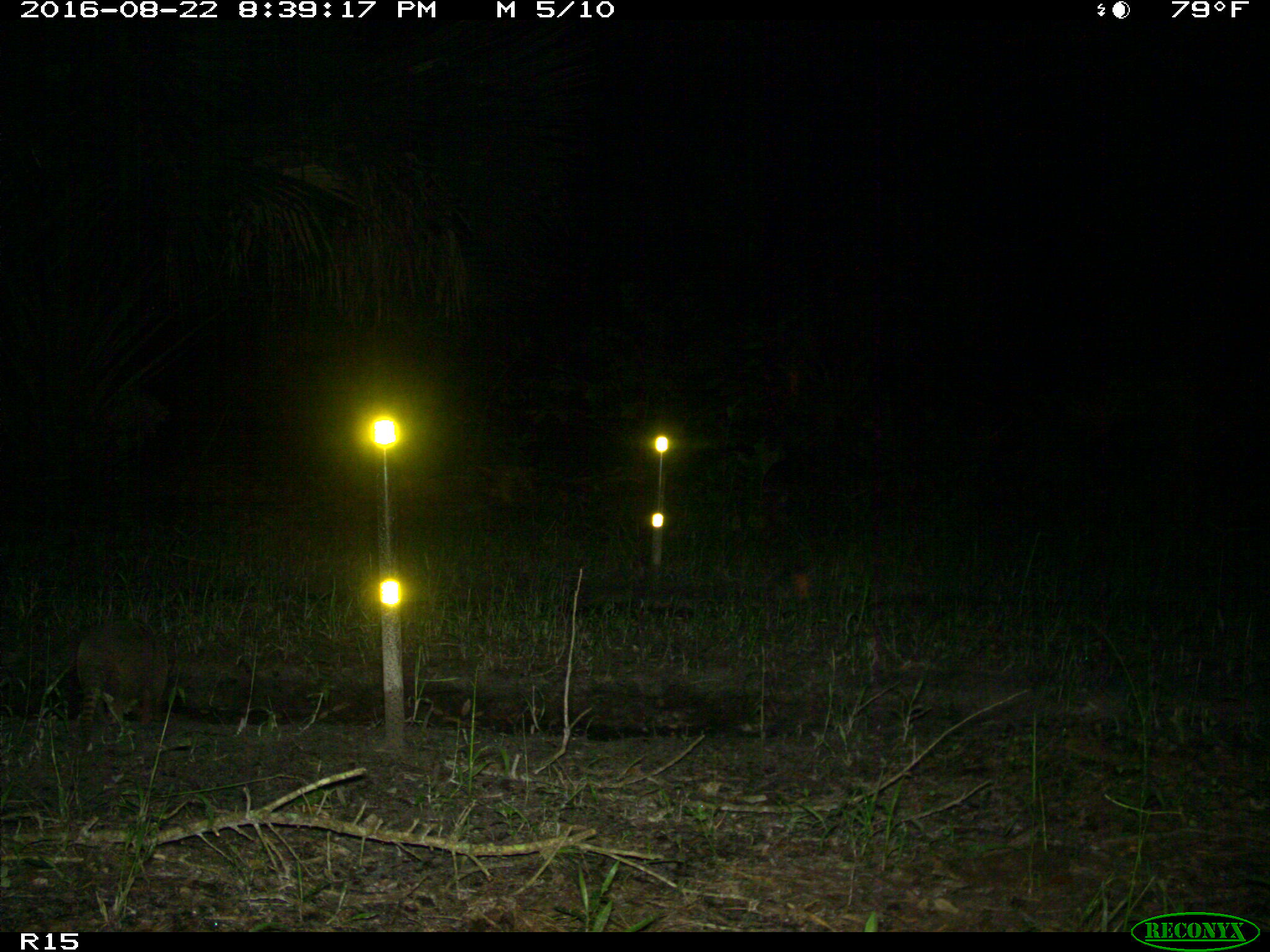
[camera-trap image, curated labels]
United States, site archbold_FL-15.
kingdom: Animalia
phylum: Chordata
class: Mammalia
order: Cingulata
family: Dasypodidae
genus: Dasypus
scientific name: Dasypus novemcinctus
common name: nine-banded armadillo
Dasypus novemcinctus (nine-banded armadillo).